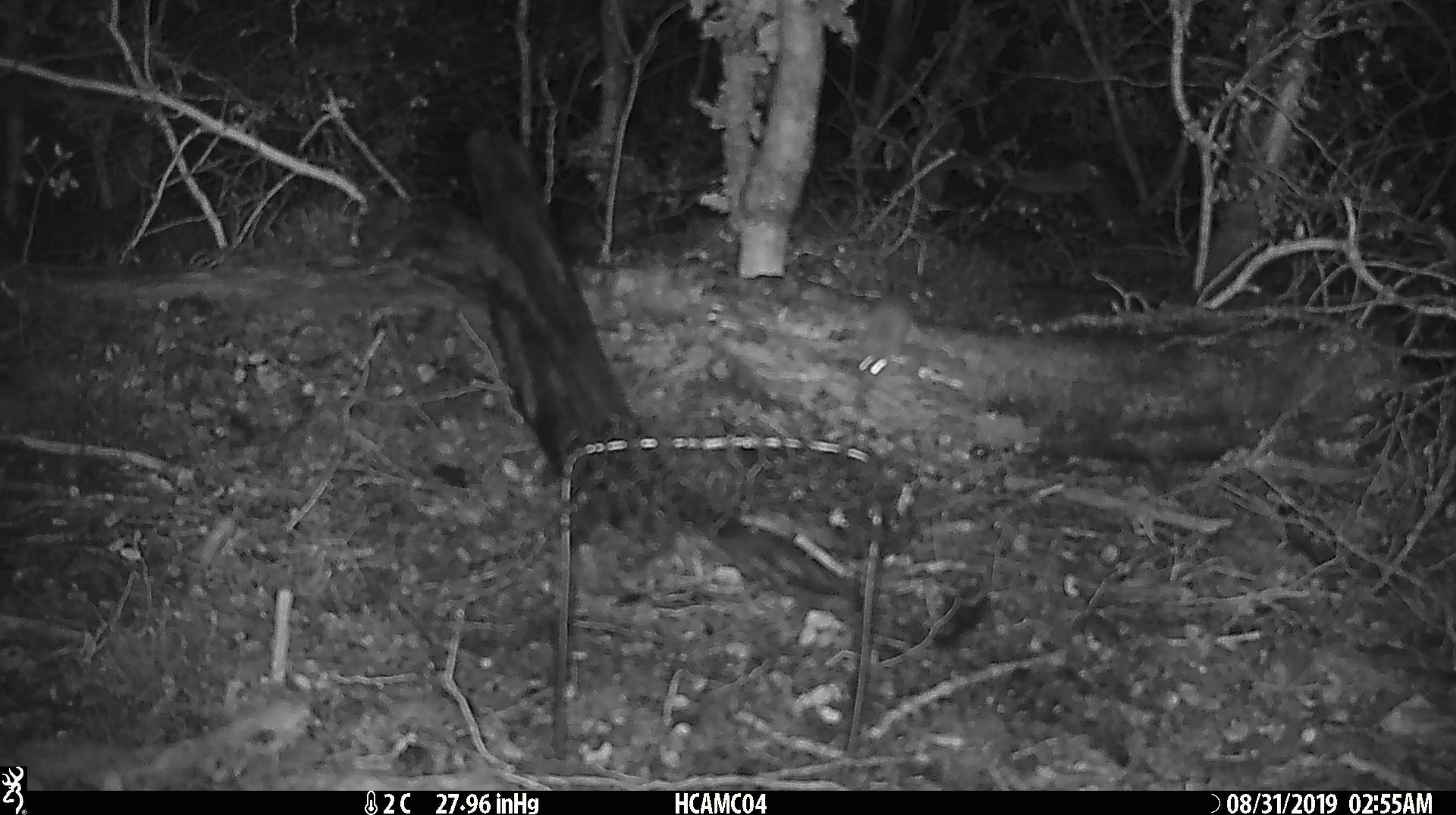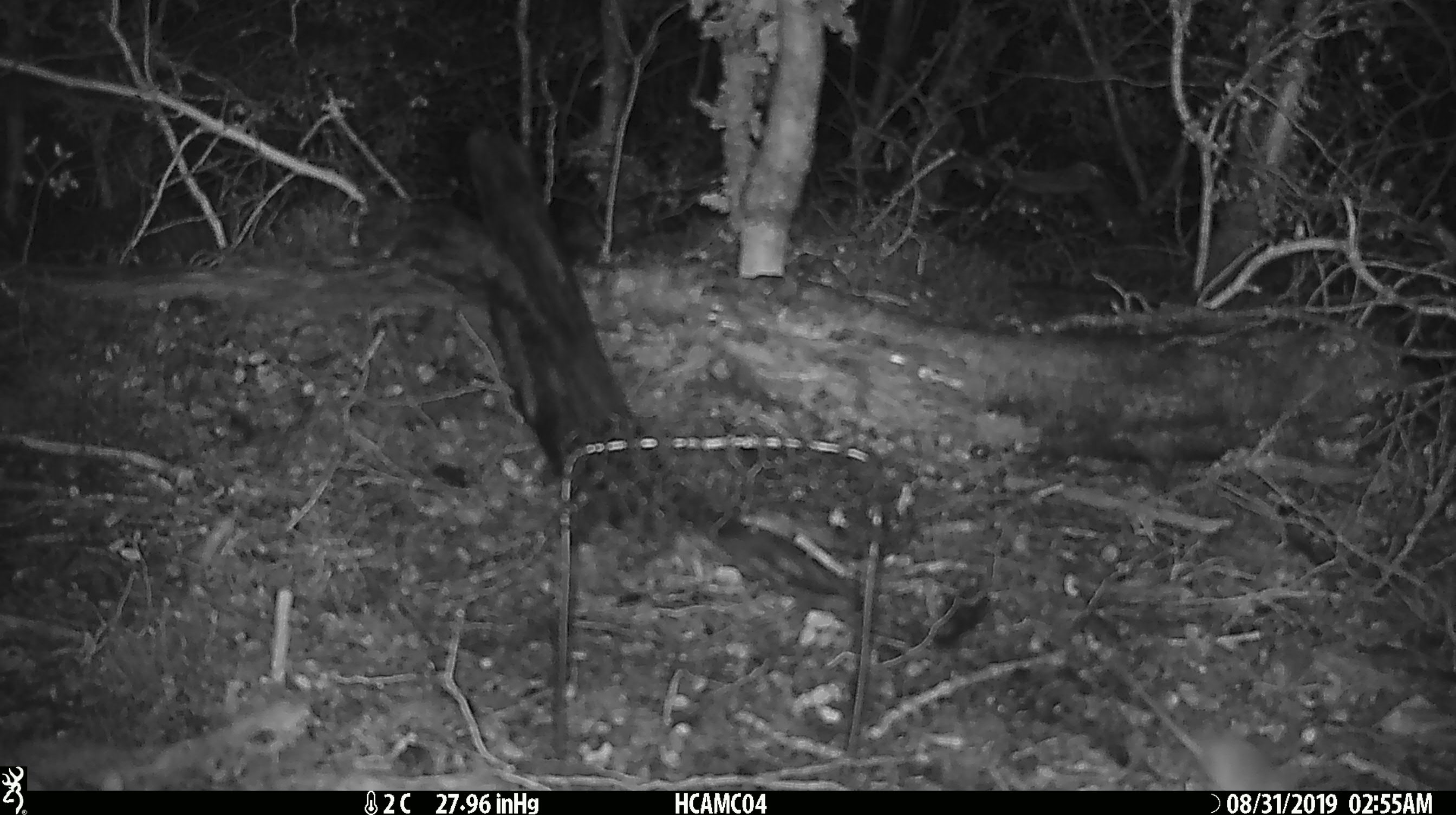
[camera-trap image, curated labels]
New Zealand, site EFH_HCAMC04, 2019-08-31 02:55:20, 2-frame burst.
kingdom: Animalia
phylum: Chordata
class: Mammalia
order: Rodentia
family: Muridae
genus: Mus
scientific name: Mus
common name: mouse